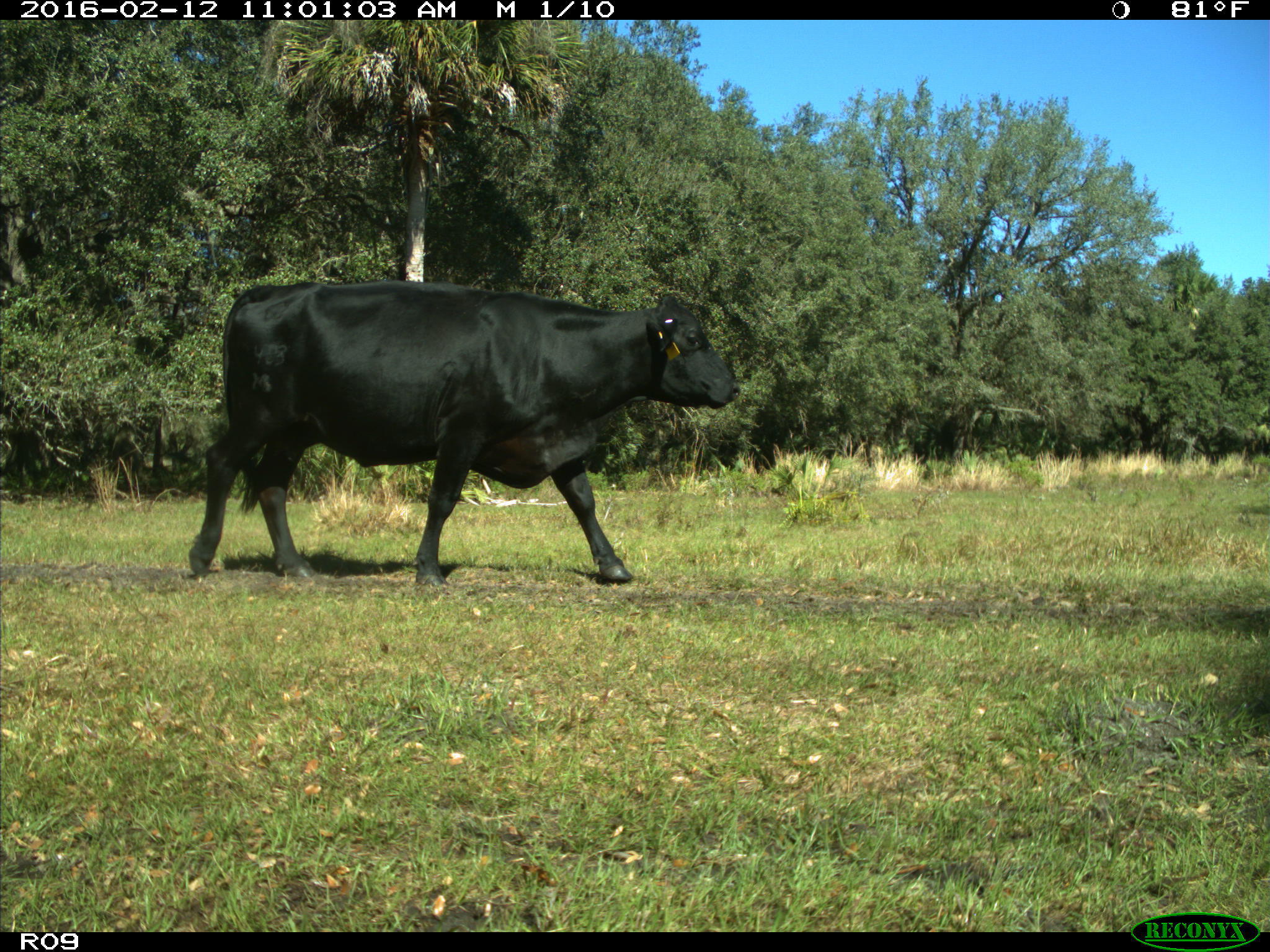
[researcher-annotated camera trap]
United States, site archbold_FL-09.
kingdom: Animalia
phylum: Chordata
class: Mammalia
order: Artiodactyla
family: Bovidae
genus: Bos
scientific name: Bos taurus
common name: domestic cow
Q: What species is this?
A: Bos taurus (domestic cow).